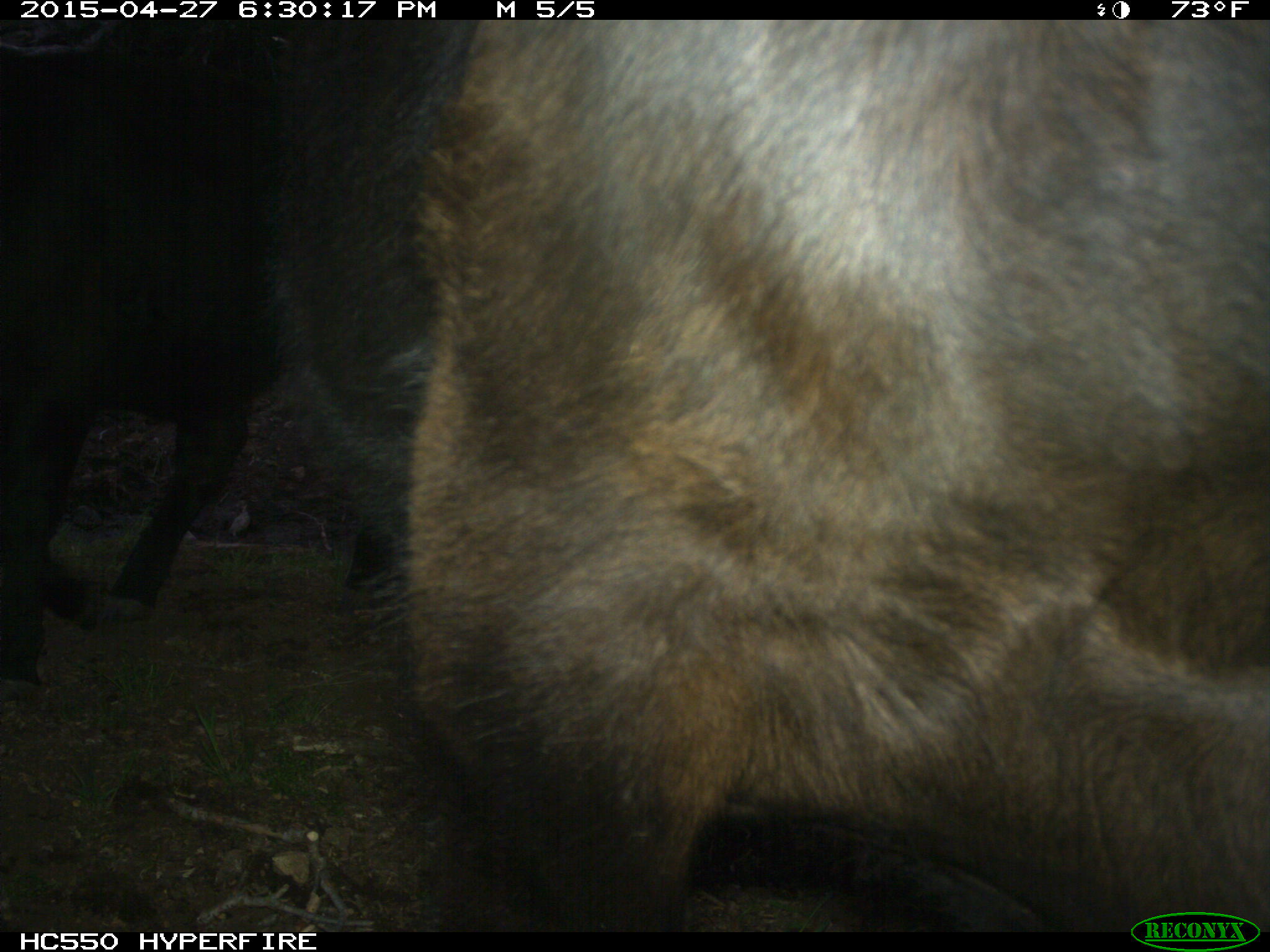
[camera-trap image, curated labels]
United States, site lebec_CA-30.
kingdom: Animalia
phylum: Chordata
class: Mammalia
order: Artiodactyla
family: Bovidae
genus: Bos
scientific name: Bos taurus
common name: domestic cow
Bos taurus (domestic cow).